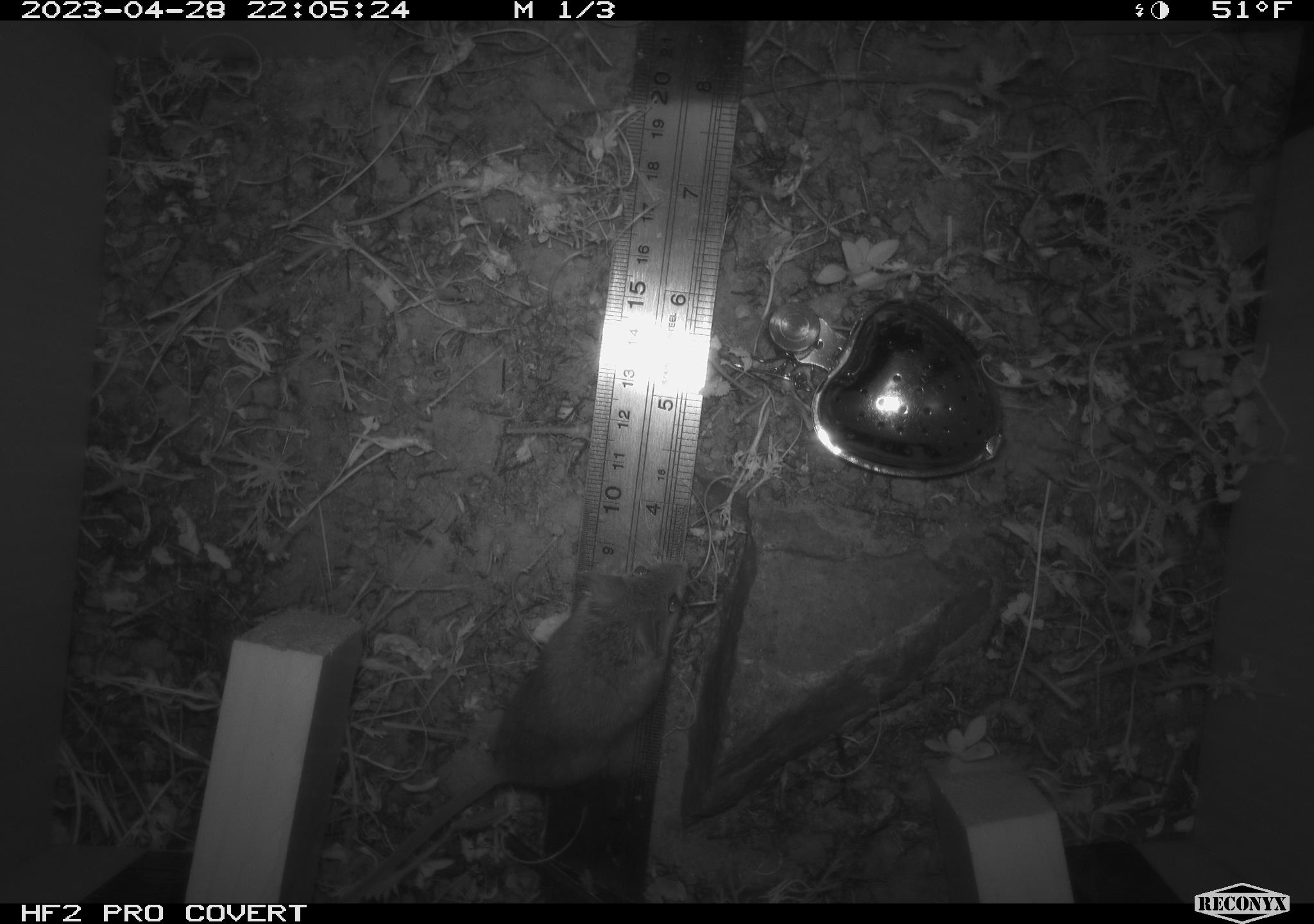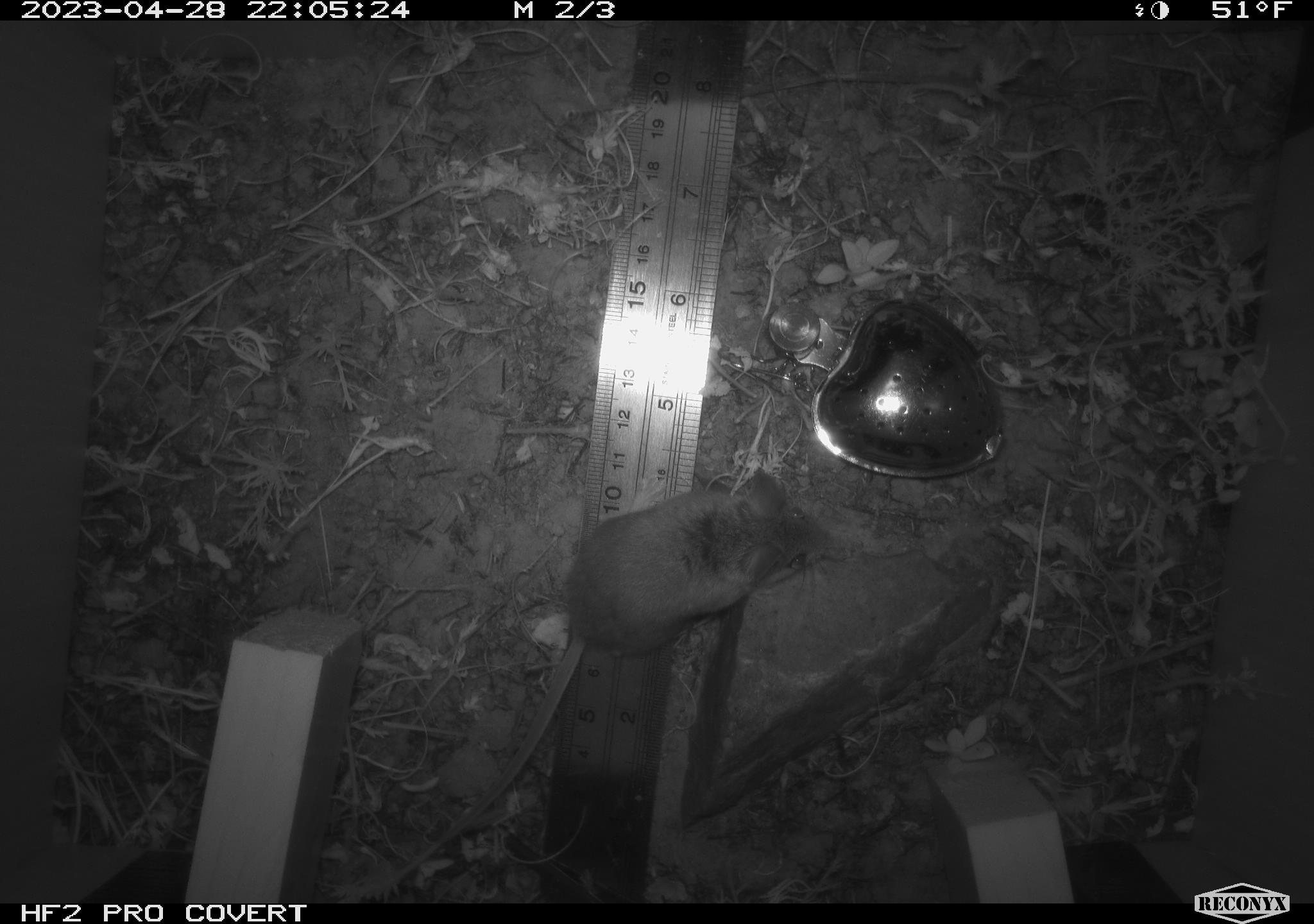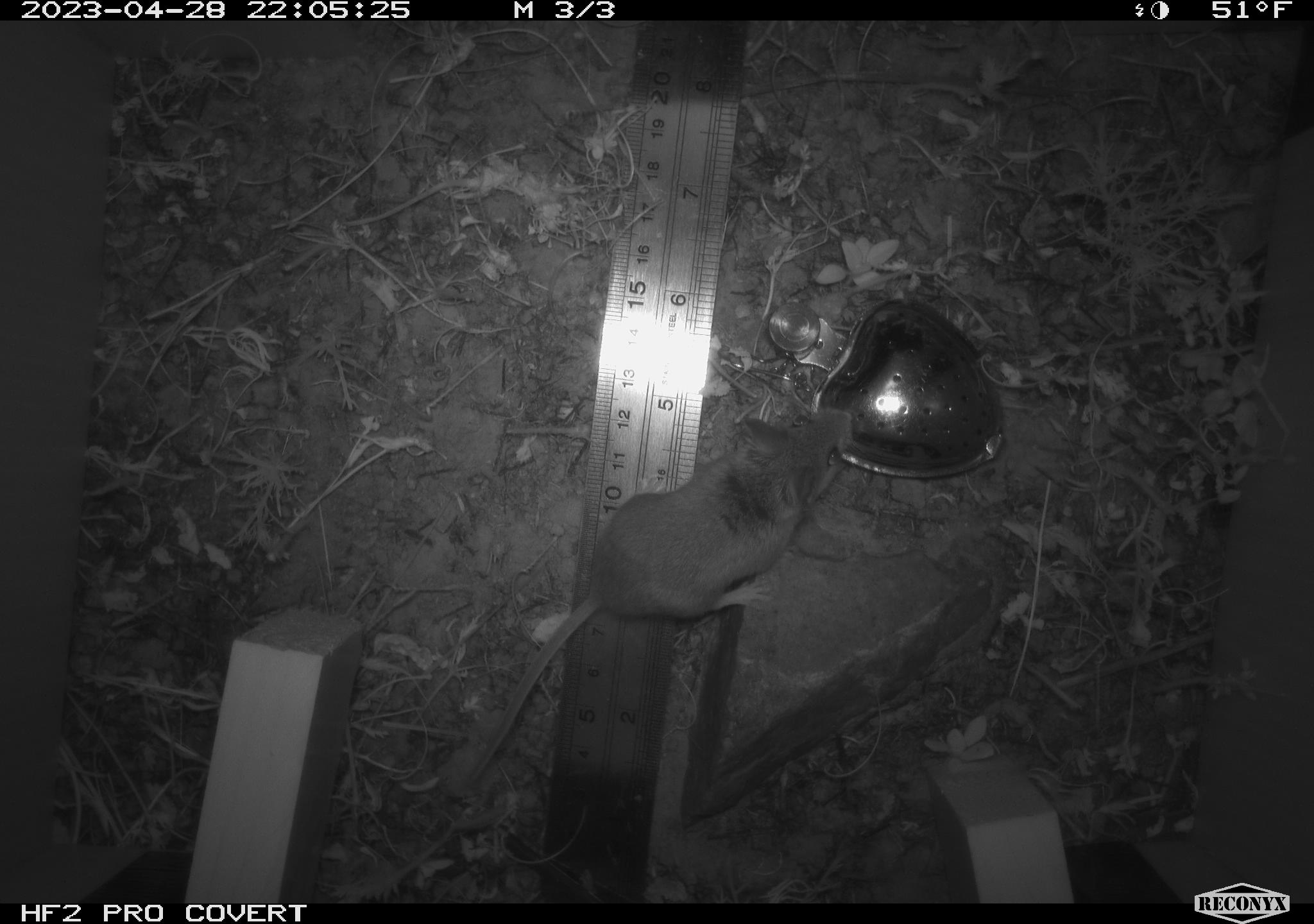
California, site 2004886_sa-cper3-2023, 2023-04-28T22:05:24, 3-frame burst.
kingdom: Animalia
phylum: Chordata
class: Mammalia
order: Rodentia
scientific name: Rodentia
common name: mouse species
Mouse species (Rodentia).